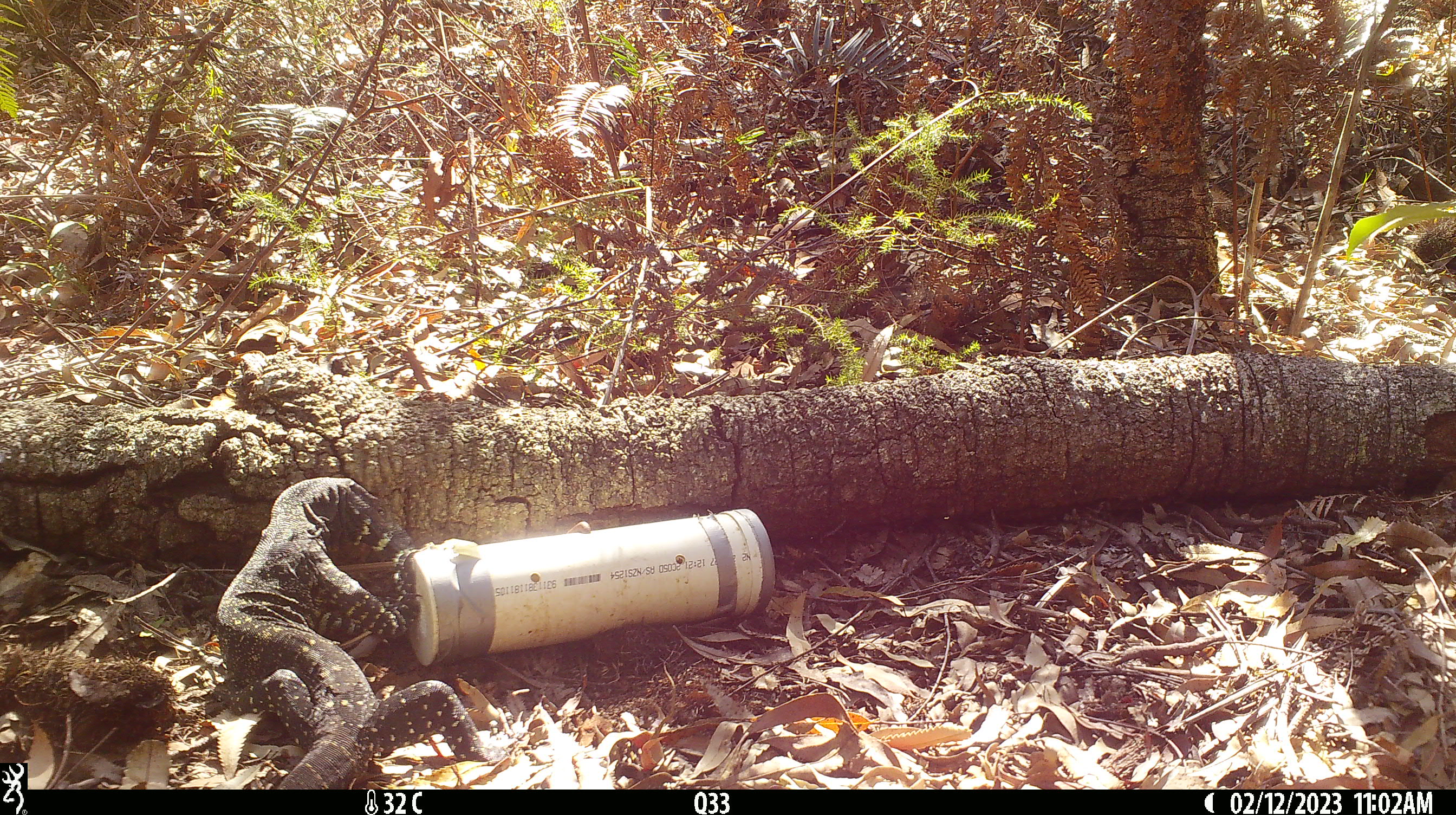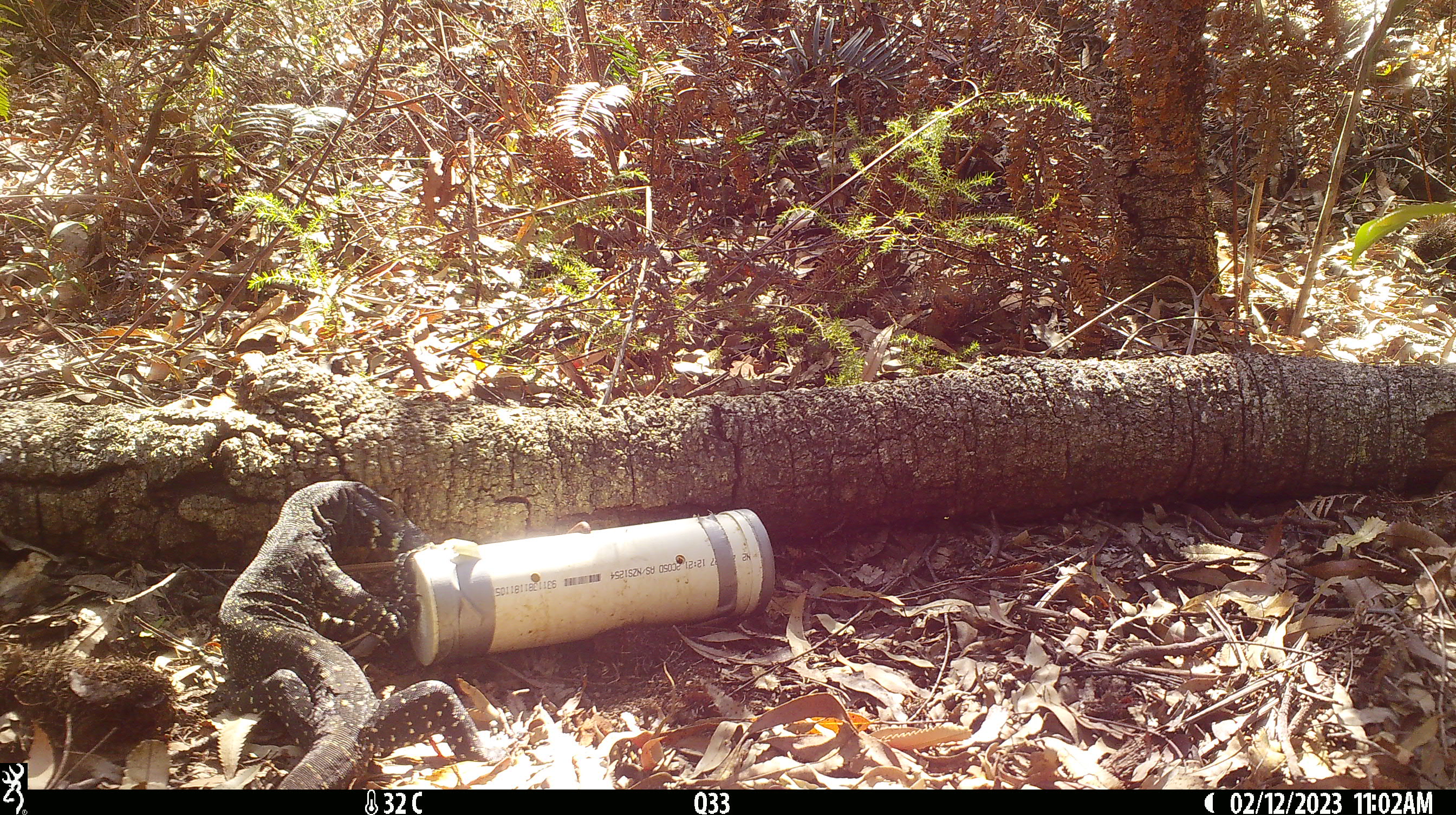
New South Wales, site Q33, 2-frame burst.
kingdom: Animalia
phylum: Chordata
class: Reptilia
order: Squamata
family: Varanidae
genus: Varanus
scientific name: Varanus varius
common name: lace monitor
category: goanna